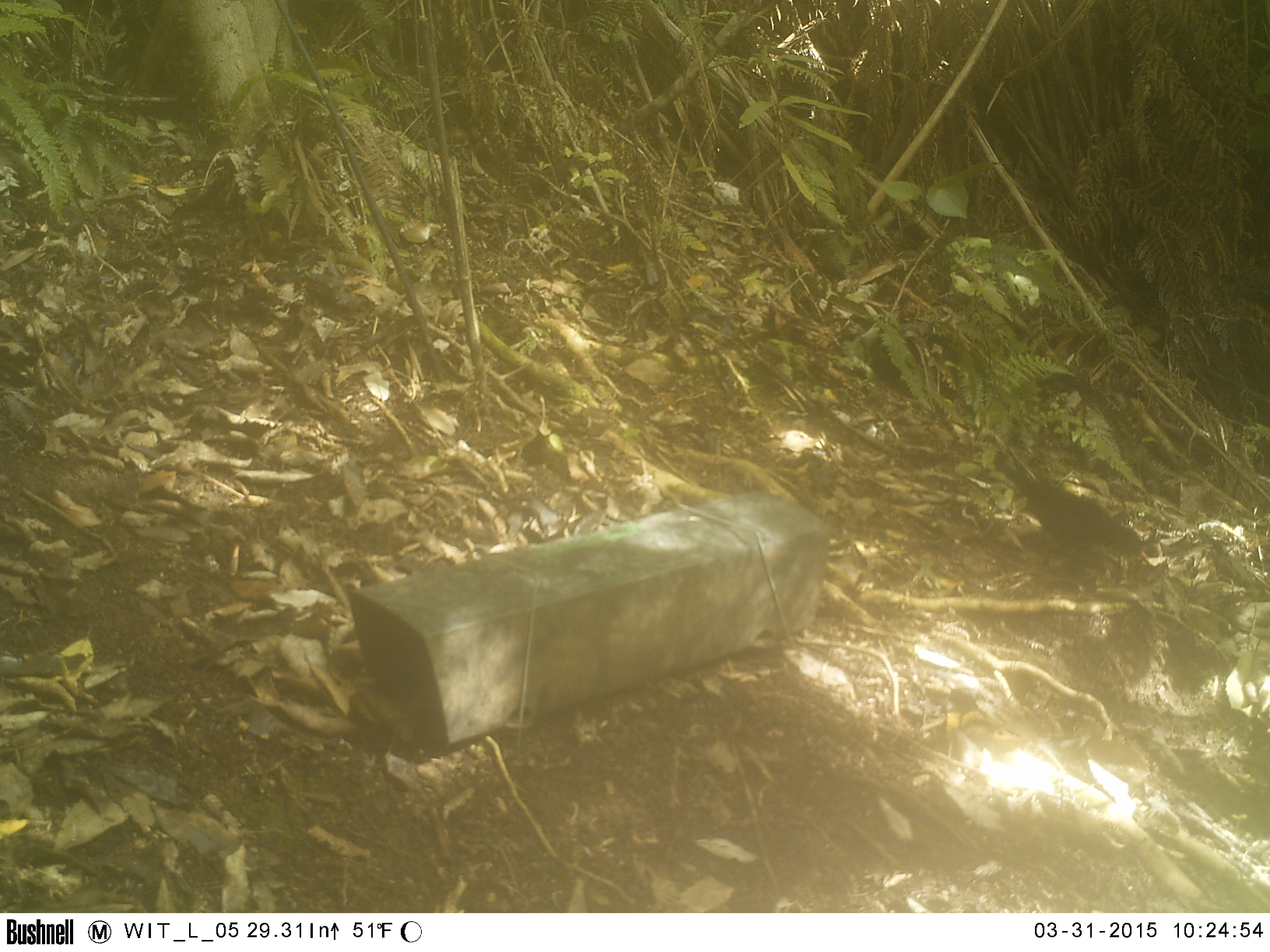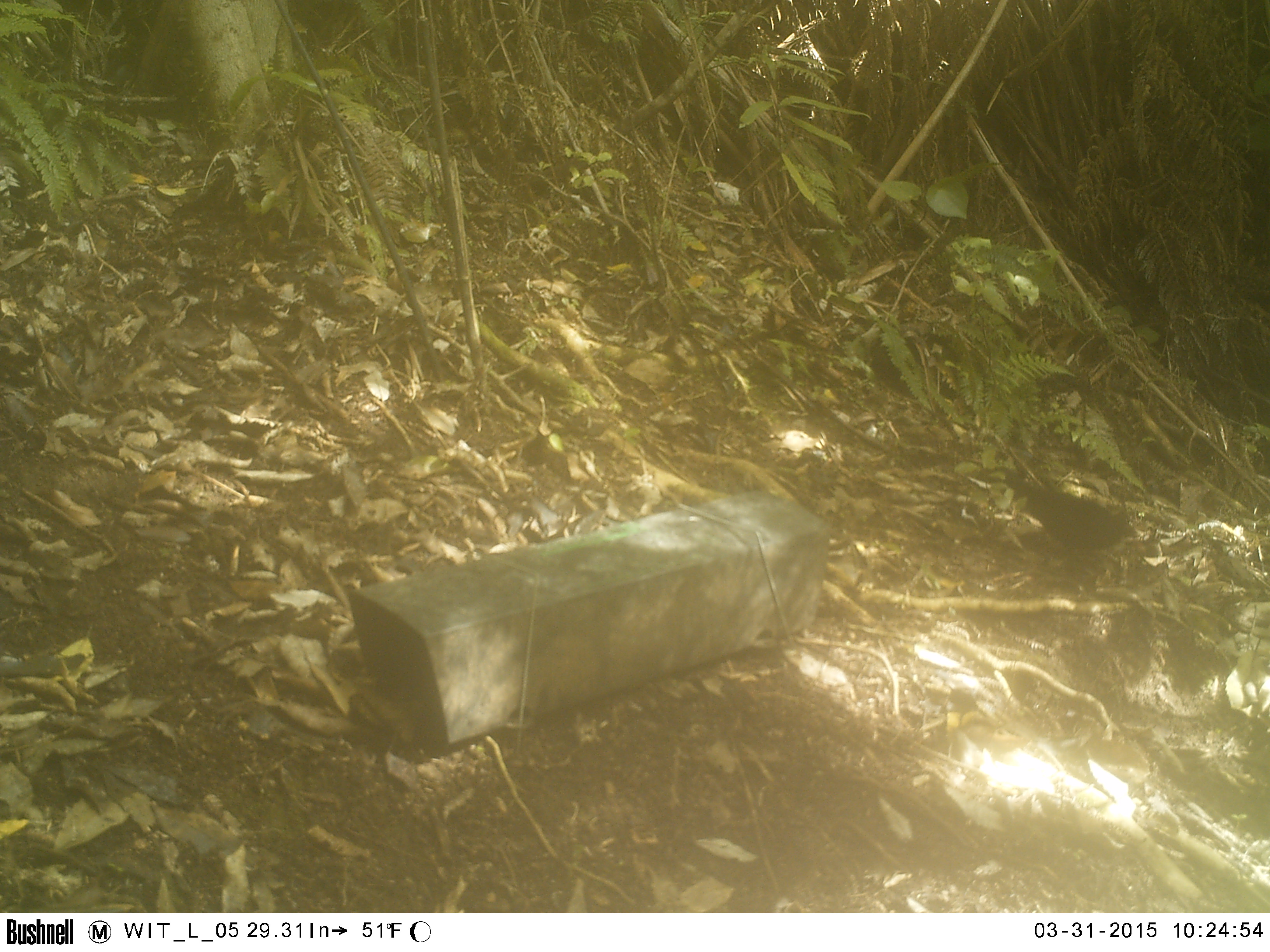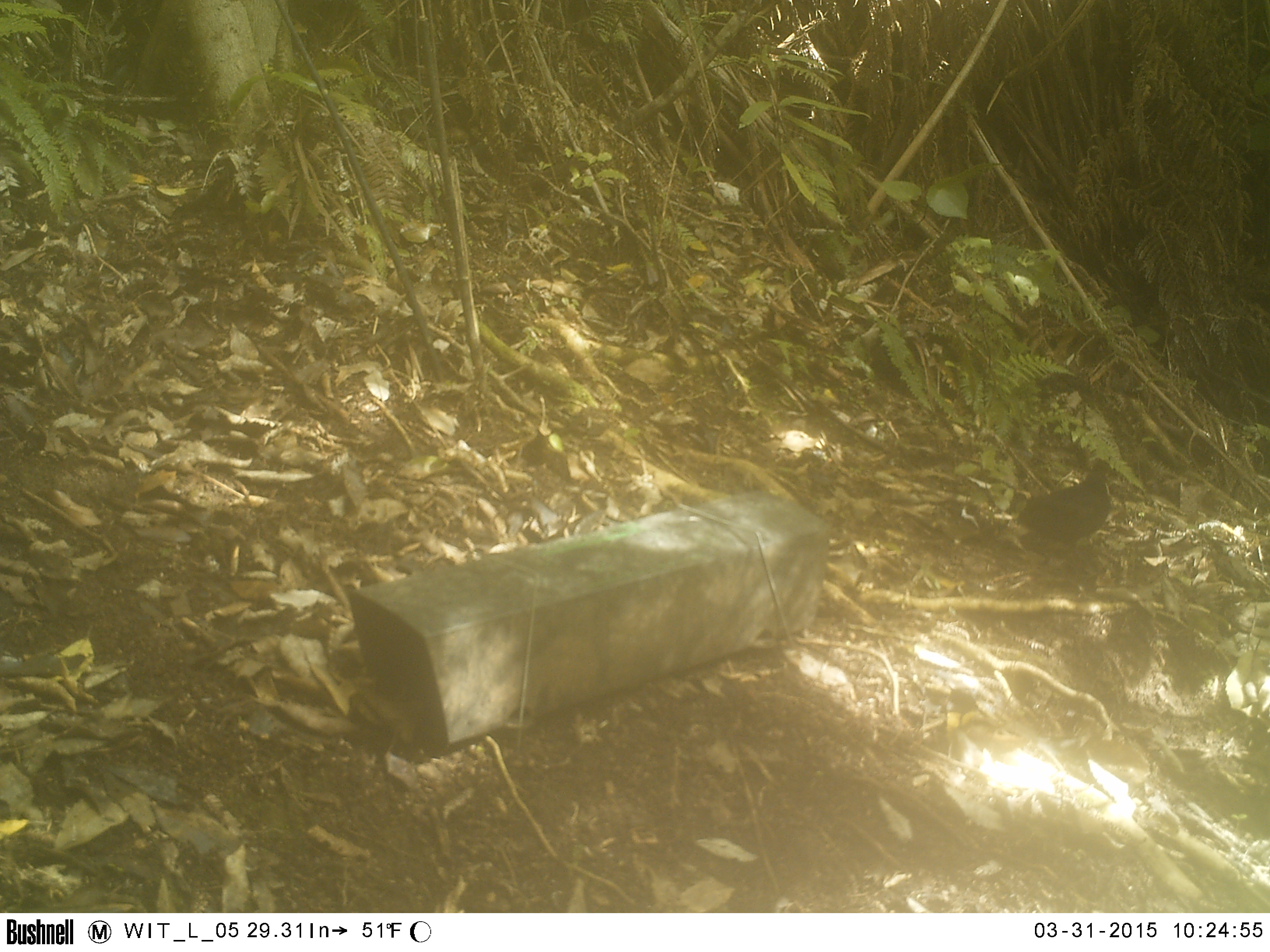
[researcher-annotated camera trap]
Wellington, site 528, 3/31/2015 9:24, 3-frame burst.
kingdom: Animalia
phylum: Chordata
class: Aves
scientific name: Aves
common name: bird